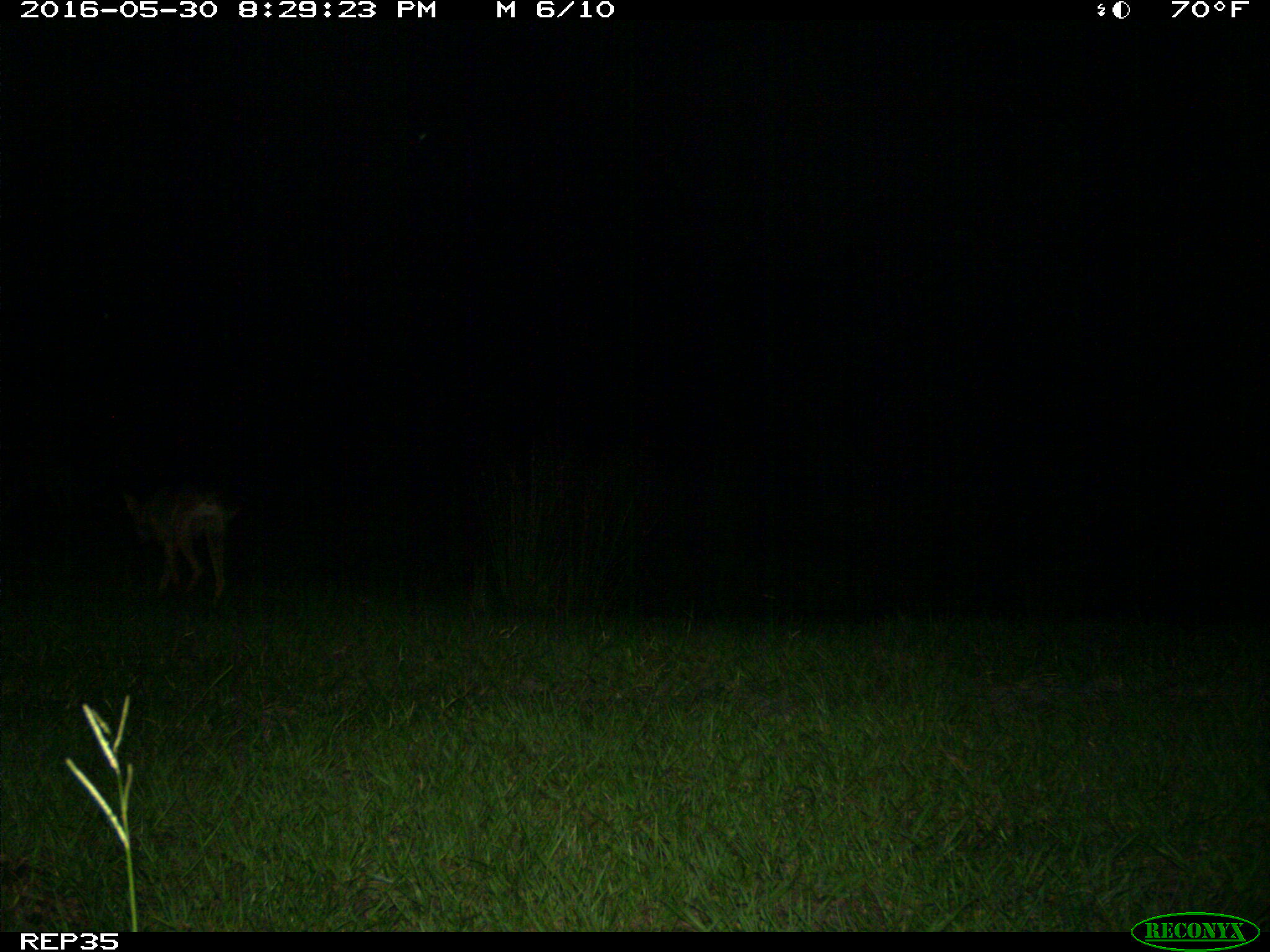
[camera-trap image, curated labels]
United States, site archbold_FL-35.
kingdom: Animalia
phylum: Chordata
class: Mammalia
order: Carnivora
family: Canidae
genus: Canis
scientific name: Canis latrans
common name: coyote